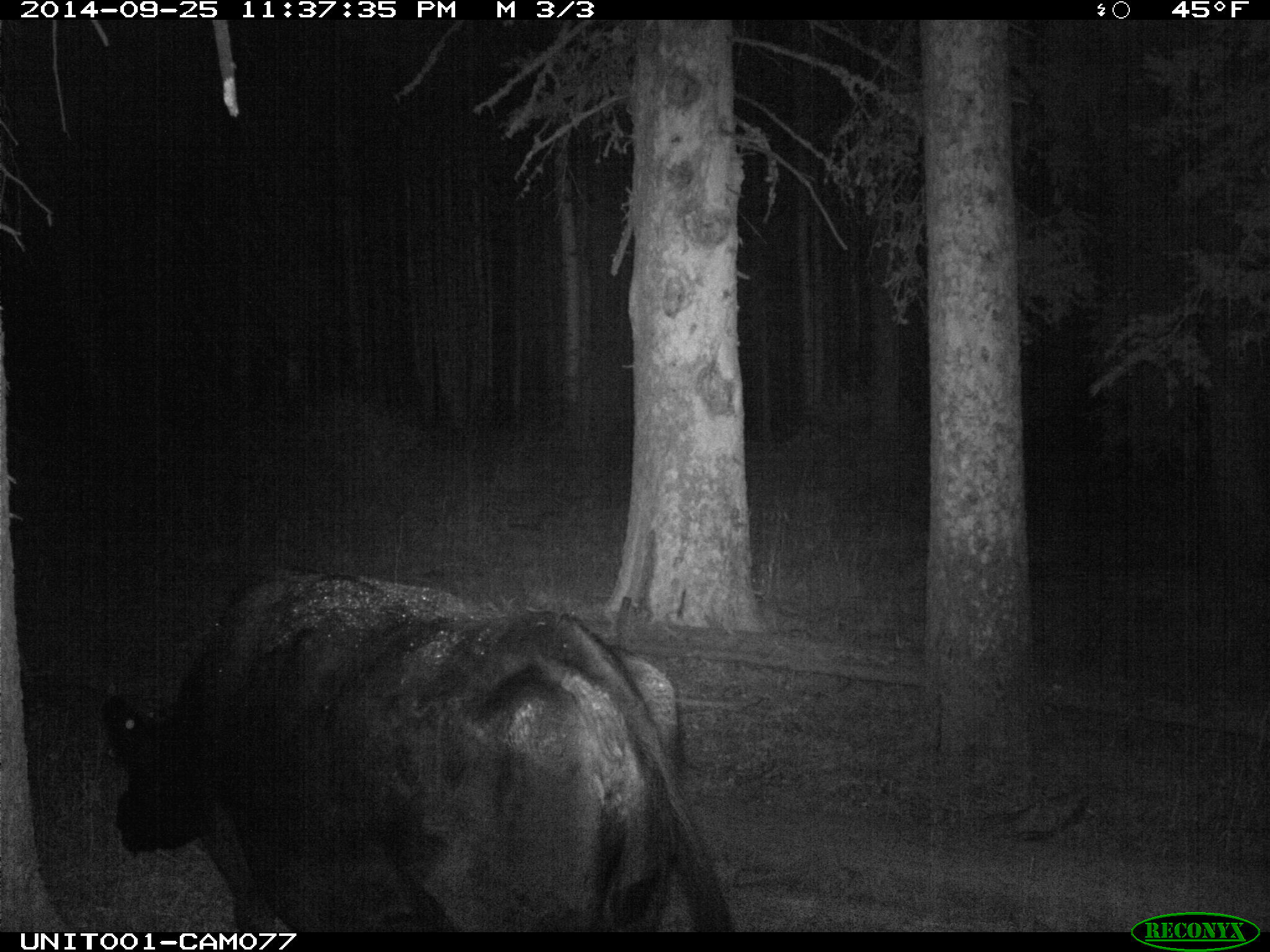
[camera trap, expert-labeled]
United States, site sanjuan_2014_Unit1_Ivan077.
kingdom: Animalia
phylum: Chordata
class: Mammalia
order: Artiodactyla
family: Bovidae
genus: Bos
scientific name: Bos taurus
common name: domestic cow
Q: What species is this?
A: Bos taurus (domestic cow).